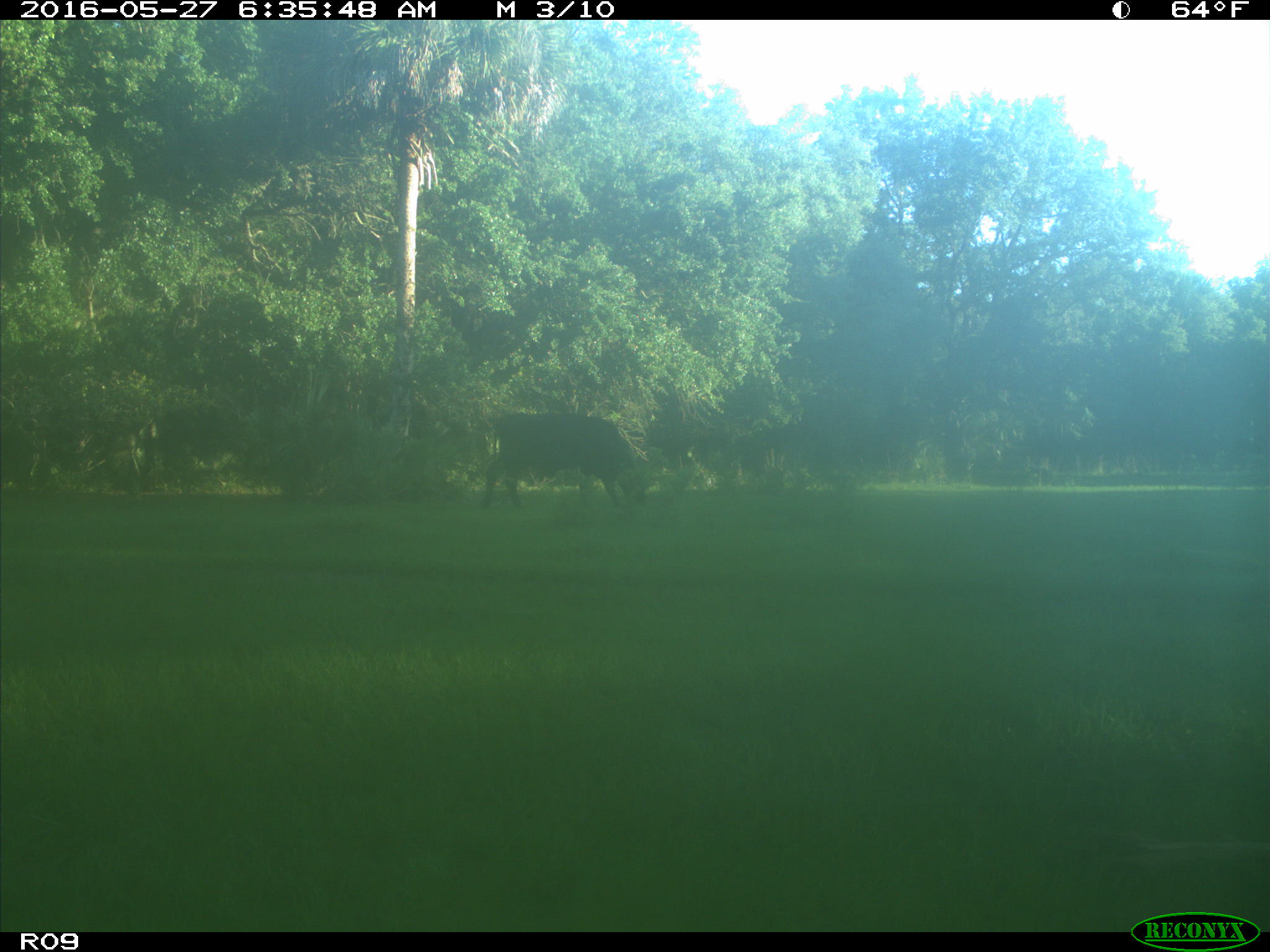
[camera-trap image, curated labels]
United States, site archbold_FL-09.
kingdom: Animalia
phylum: Chordata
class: Mammalia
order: Artiodactyla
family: Bovidae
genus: Bos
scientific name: Bos taurus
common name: domestic cow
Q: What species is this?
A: Bos taurus (domestic cow).